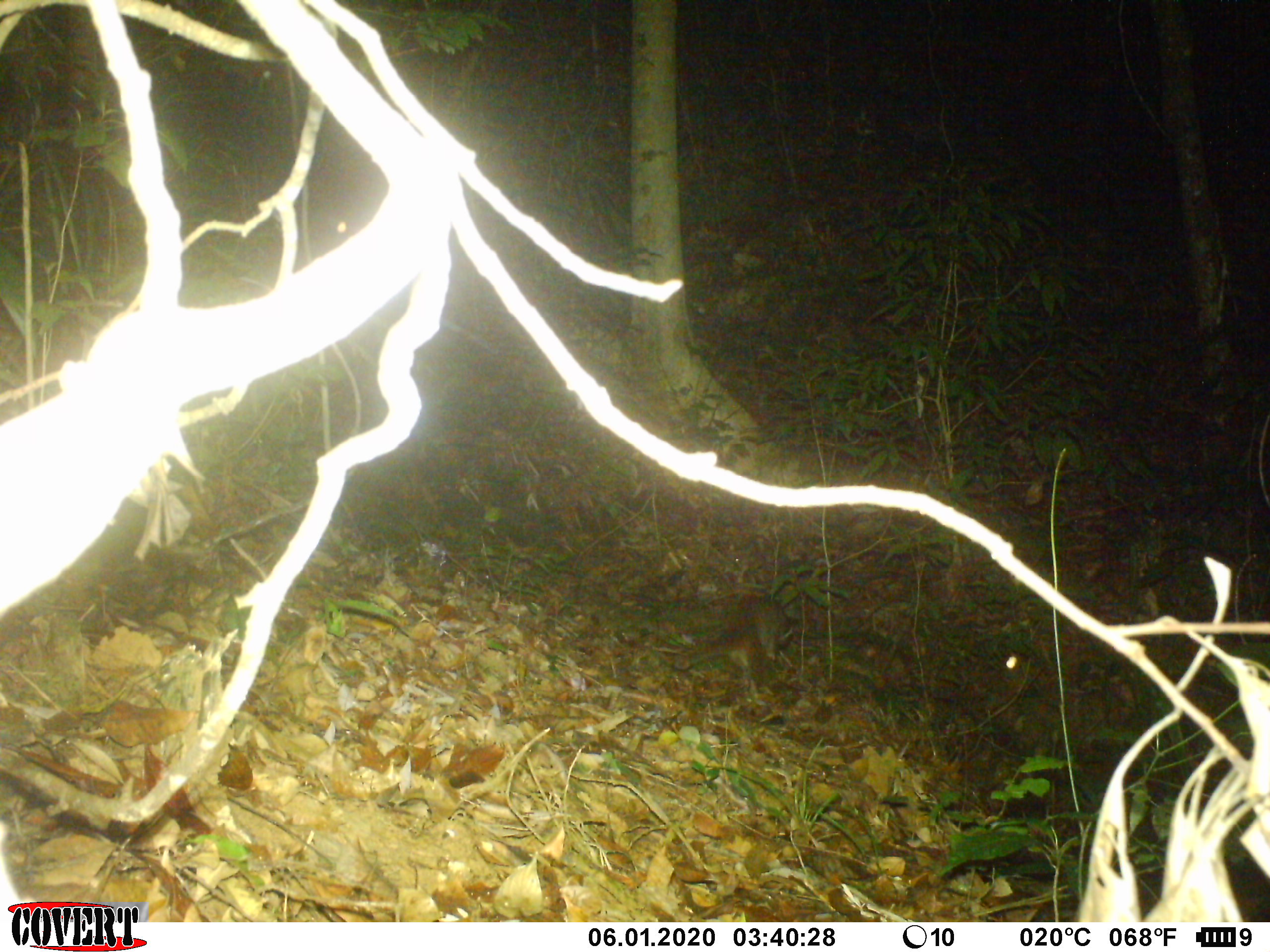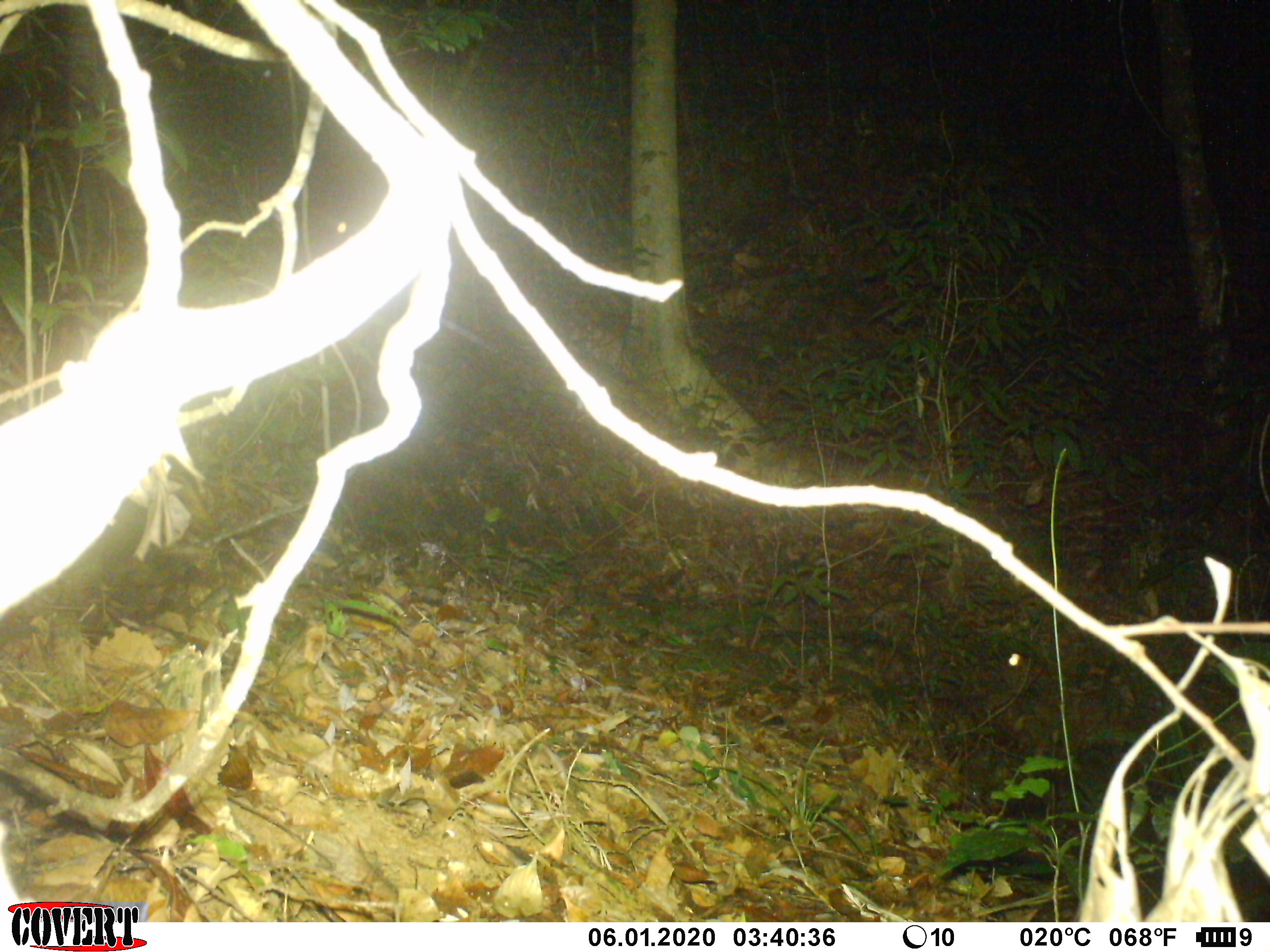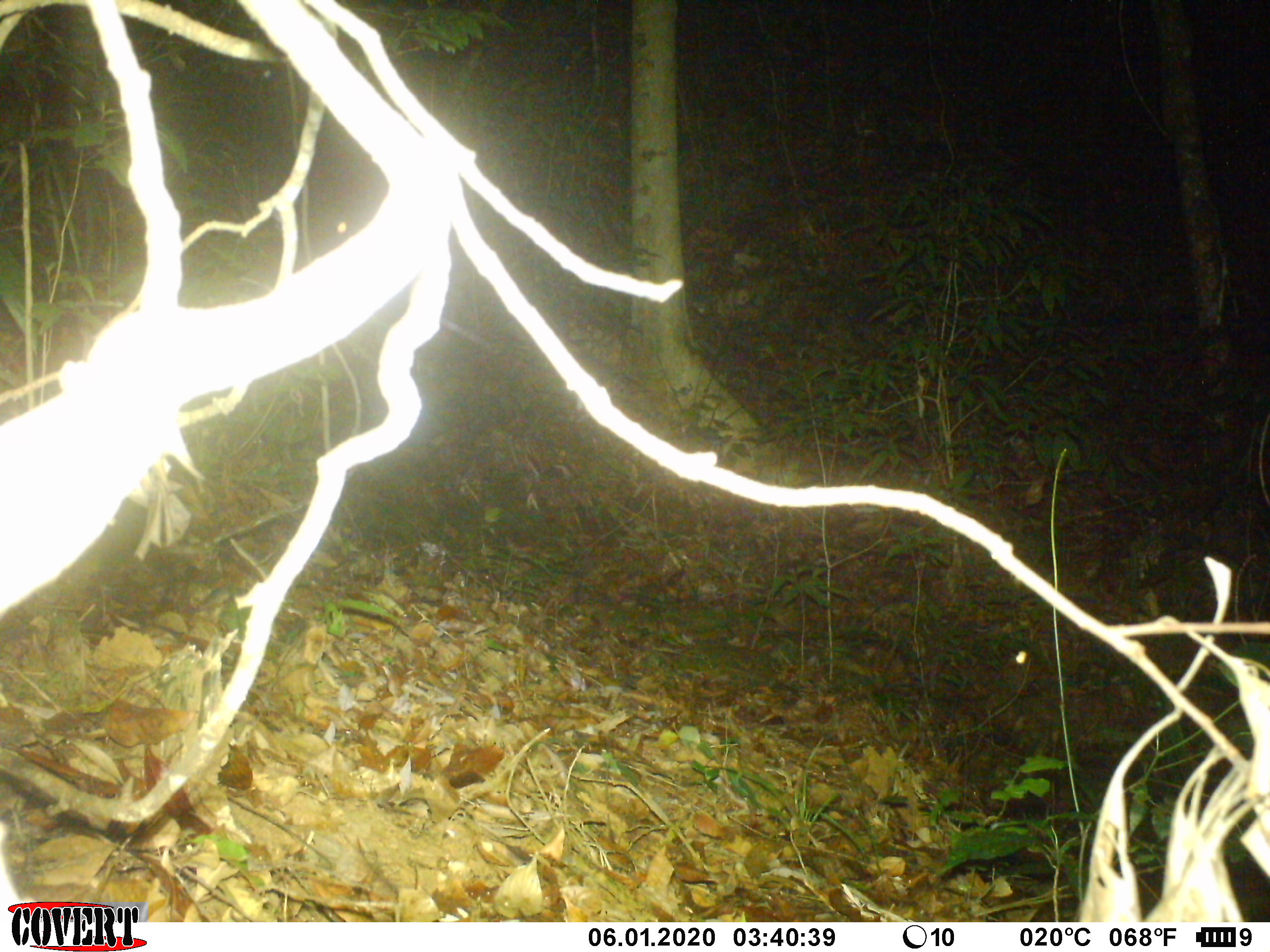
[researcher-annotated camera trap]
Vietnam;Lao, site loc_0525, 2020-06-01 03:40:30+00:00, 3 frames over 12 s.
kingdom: Animalia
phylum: Chordata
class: Mammalia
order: Carnivora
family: Viverridae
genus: Paguma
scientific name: Paguma larvata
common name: masked palm civet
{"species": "masked palm civet (Paguma larvata)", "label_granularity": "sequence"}